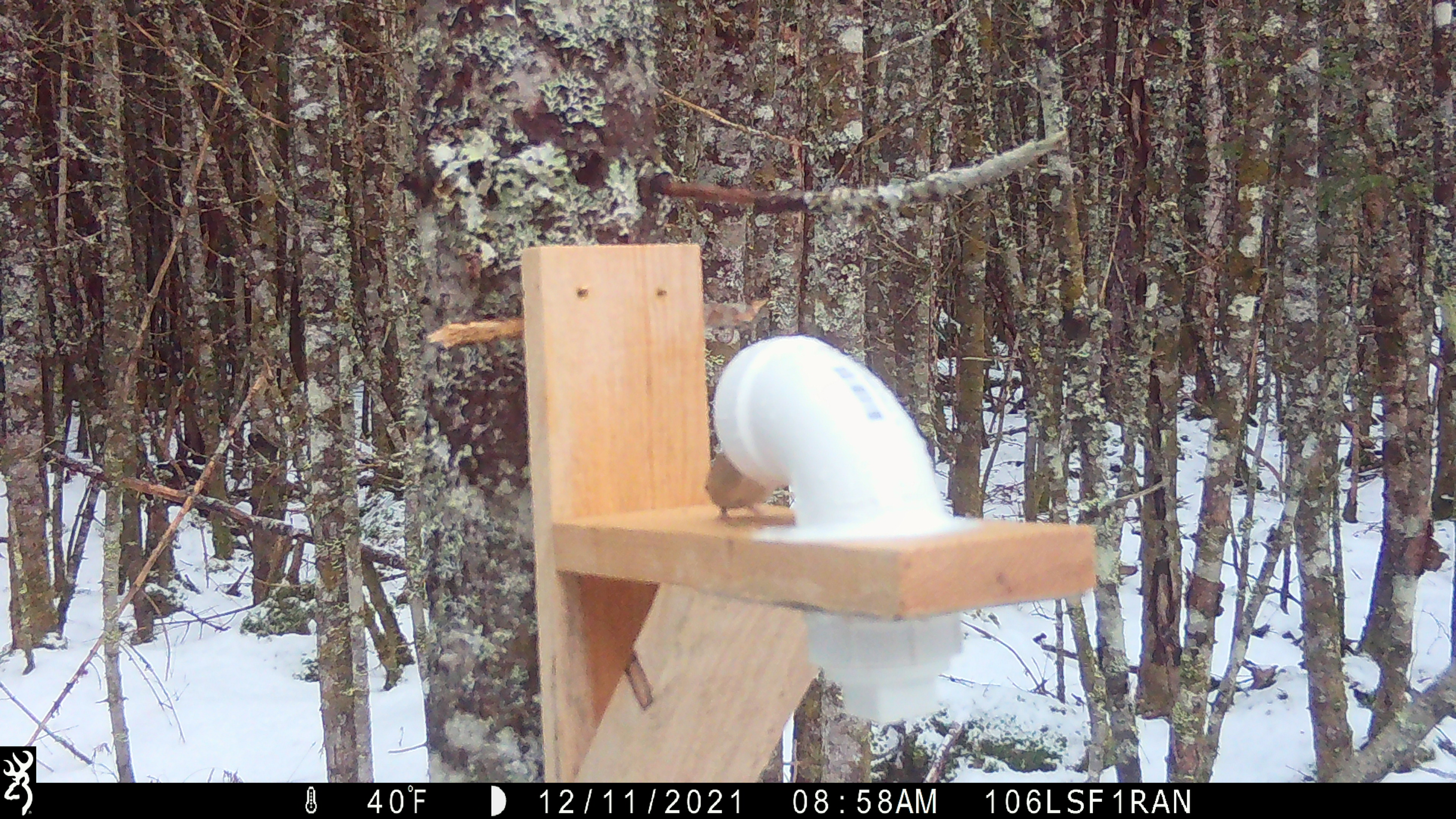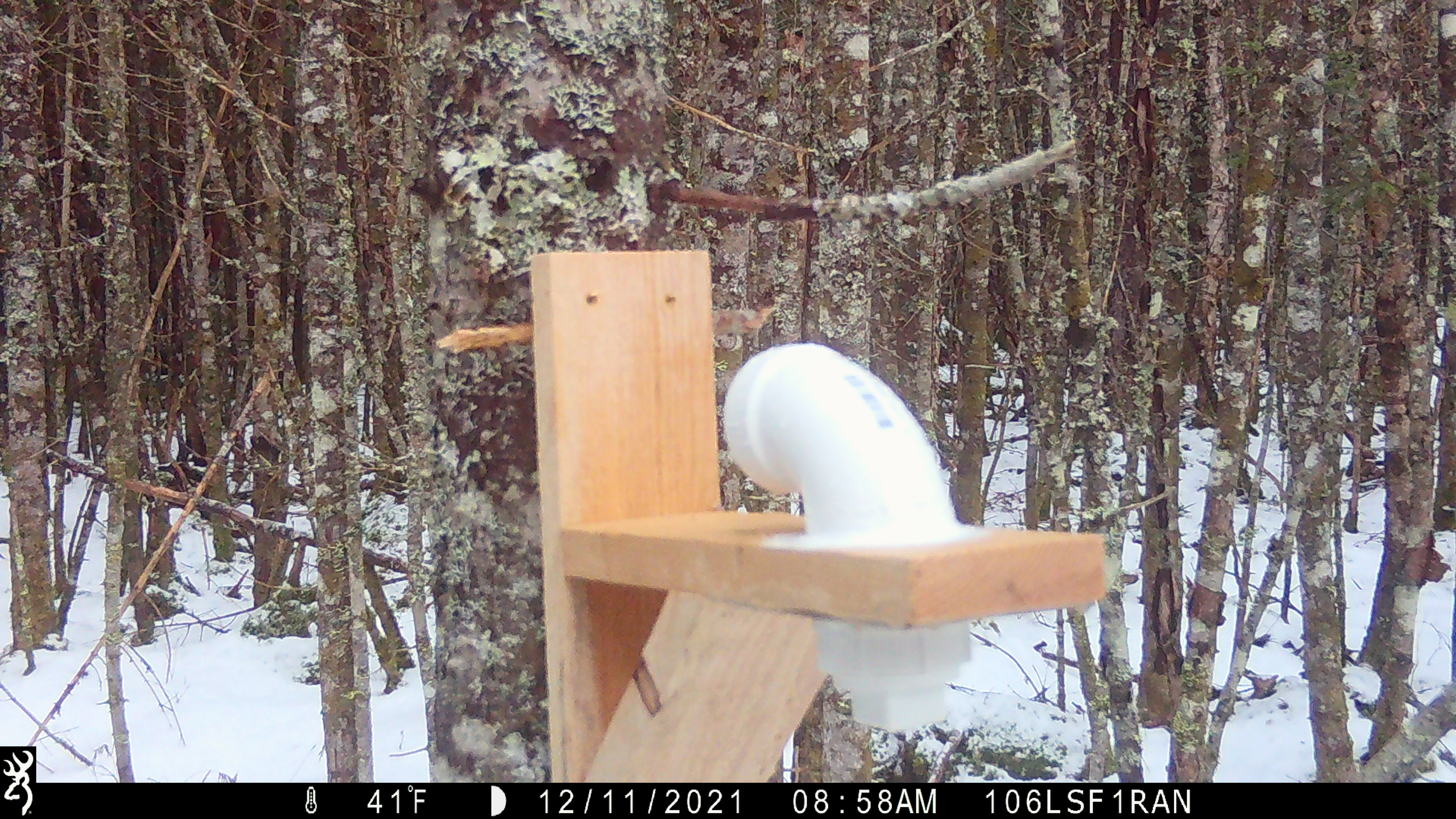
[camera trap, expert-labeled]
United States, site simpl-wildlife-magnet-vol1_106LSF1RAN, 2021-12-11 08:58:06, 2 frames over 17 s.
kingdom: Animalia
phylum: Chordata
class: Mammalia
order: Rodentia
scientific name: Rodentia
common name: mouse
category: mouse sp.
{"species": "mouse sp. (mouse) (Rodentia)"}